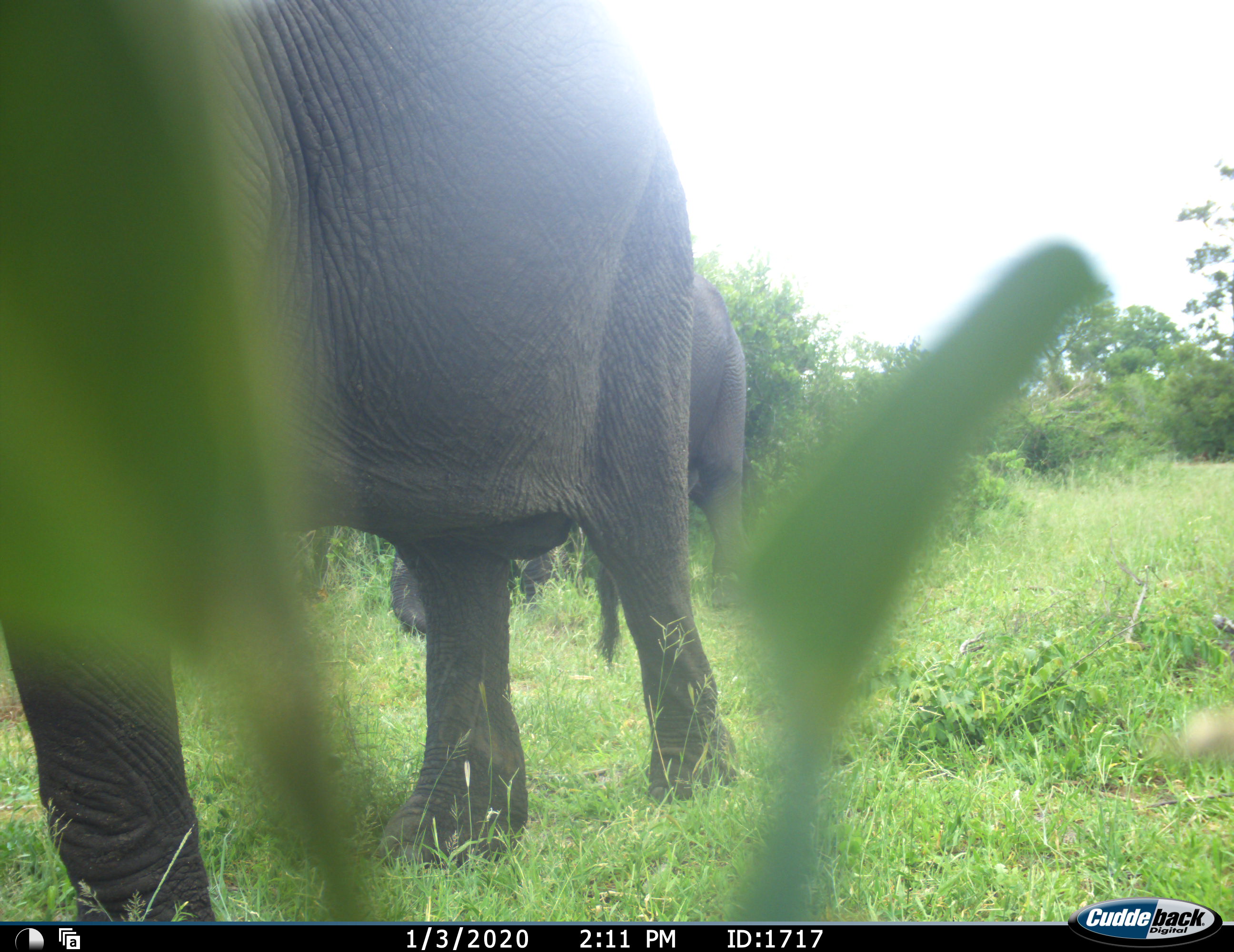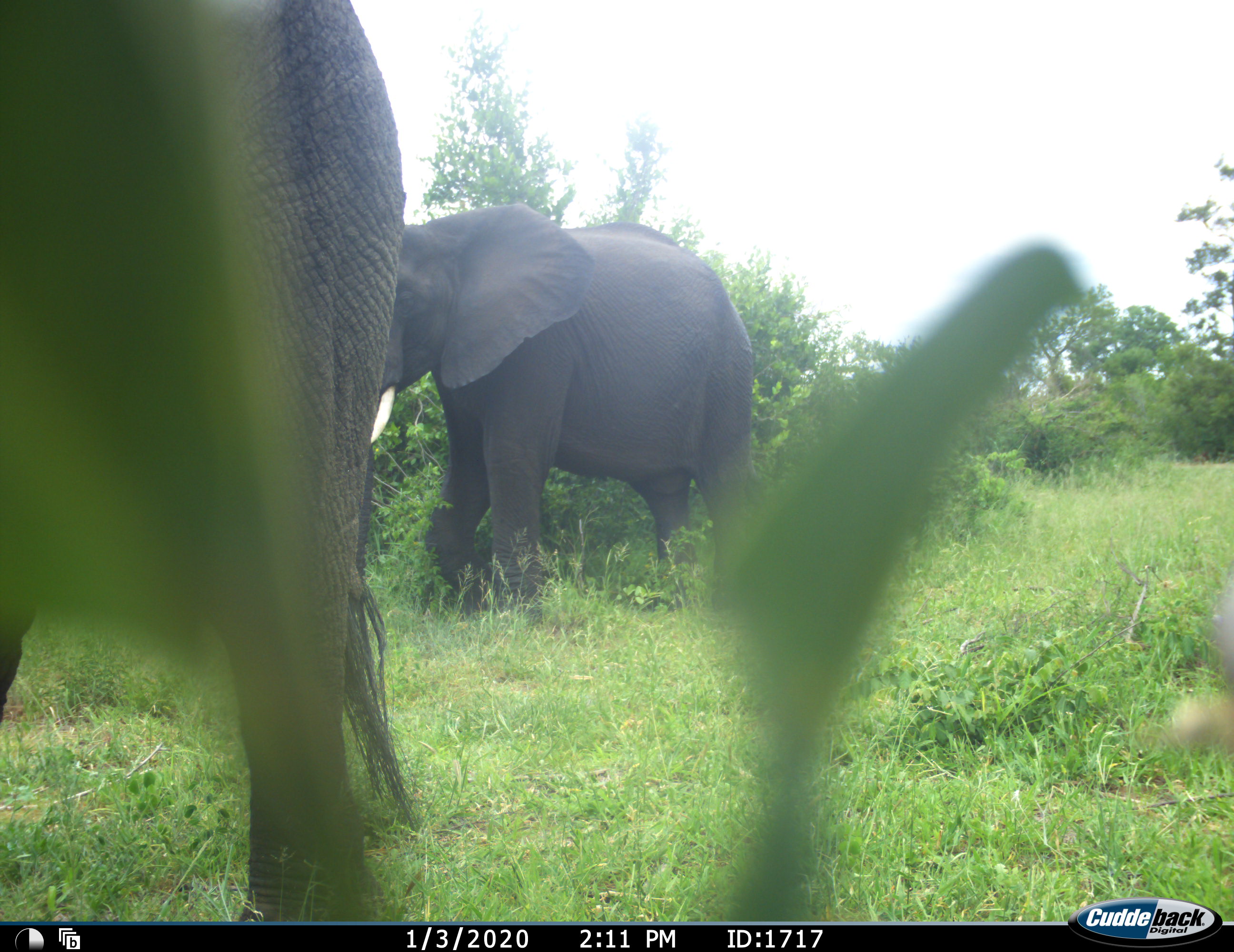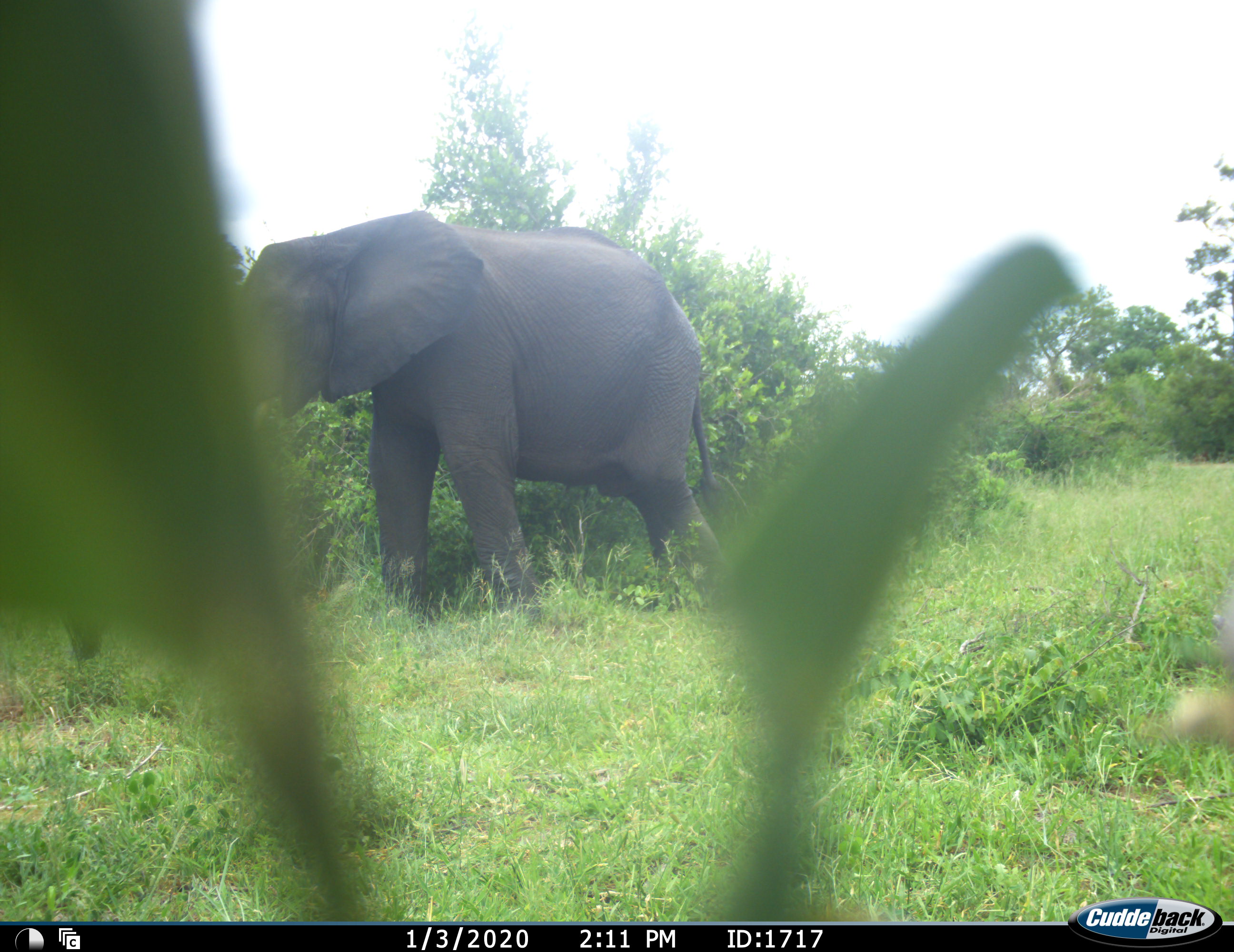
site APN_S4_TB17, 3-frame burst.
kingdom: Animalia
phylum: Chordata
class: Mammalia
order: Proboscidea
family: Elephantidae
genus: Loxodonta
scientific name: Loxodonta africana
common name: african bush elephant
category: elephant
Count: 2.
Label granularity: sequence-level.